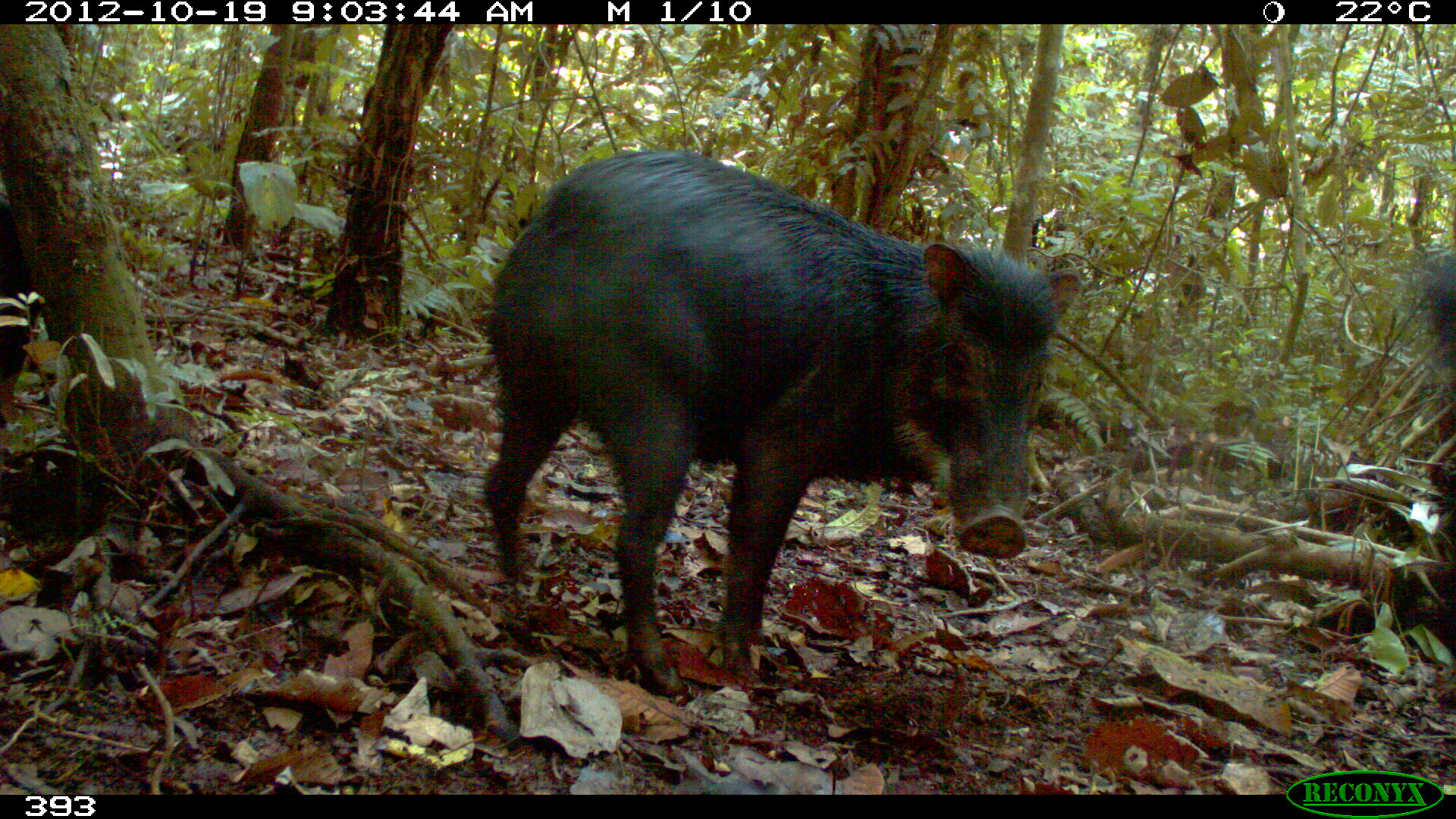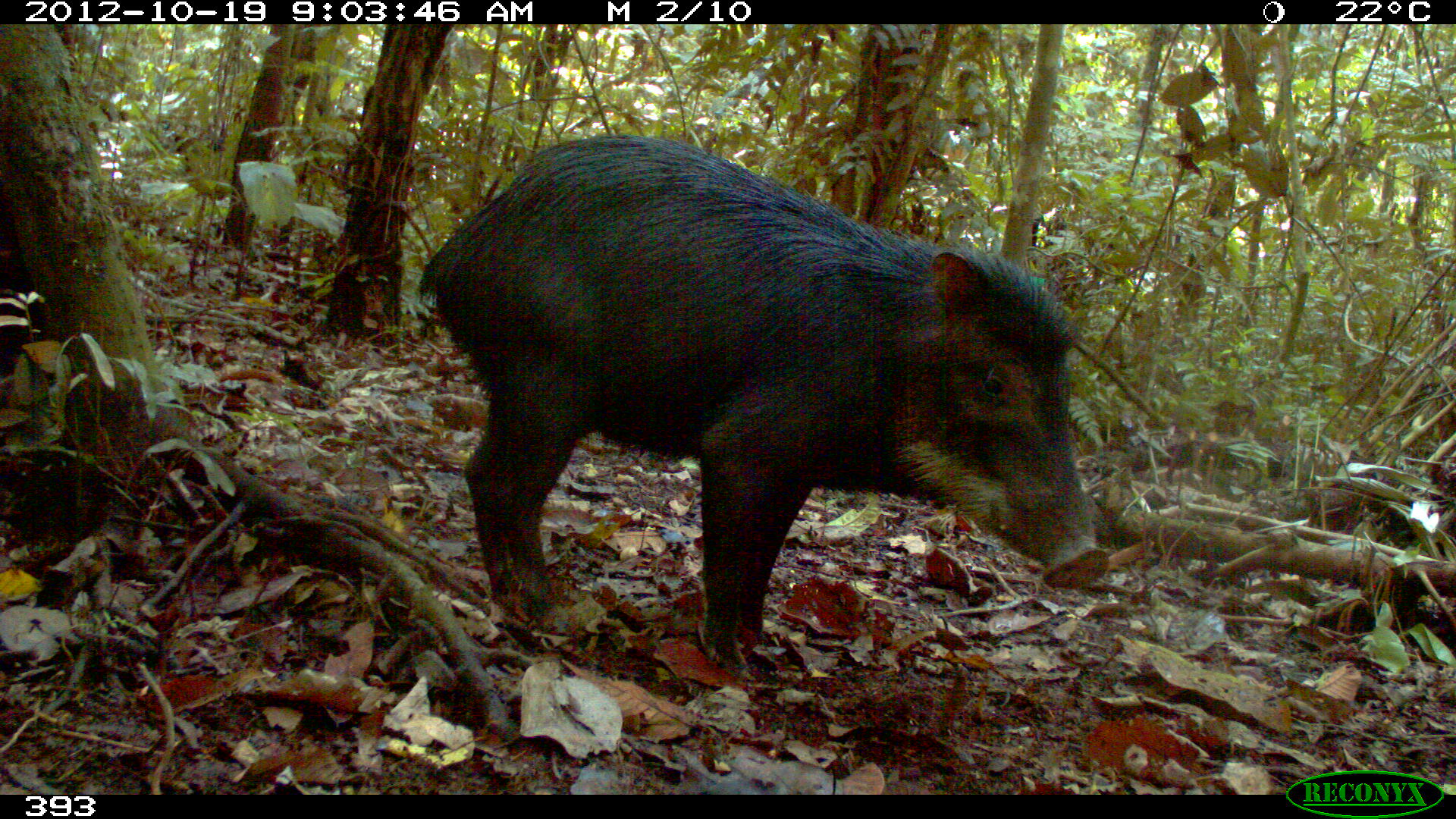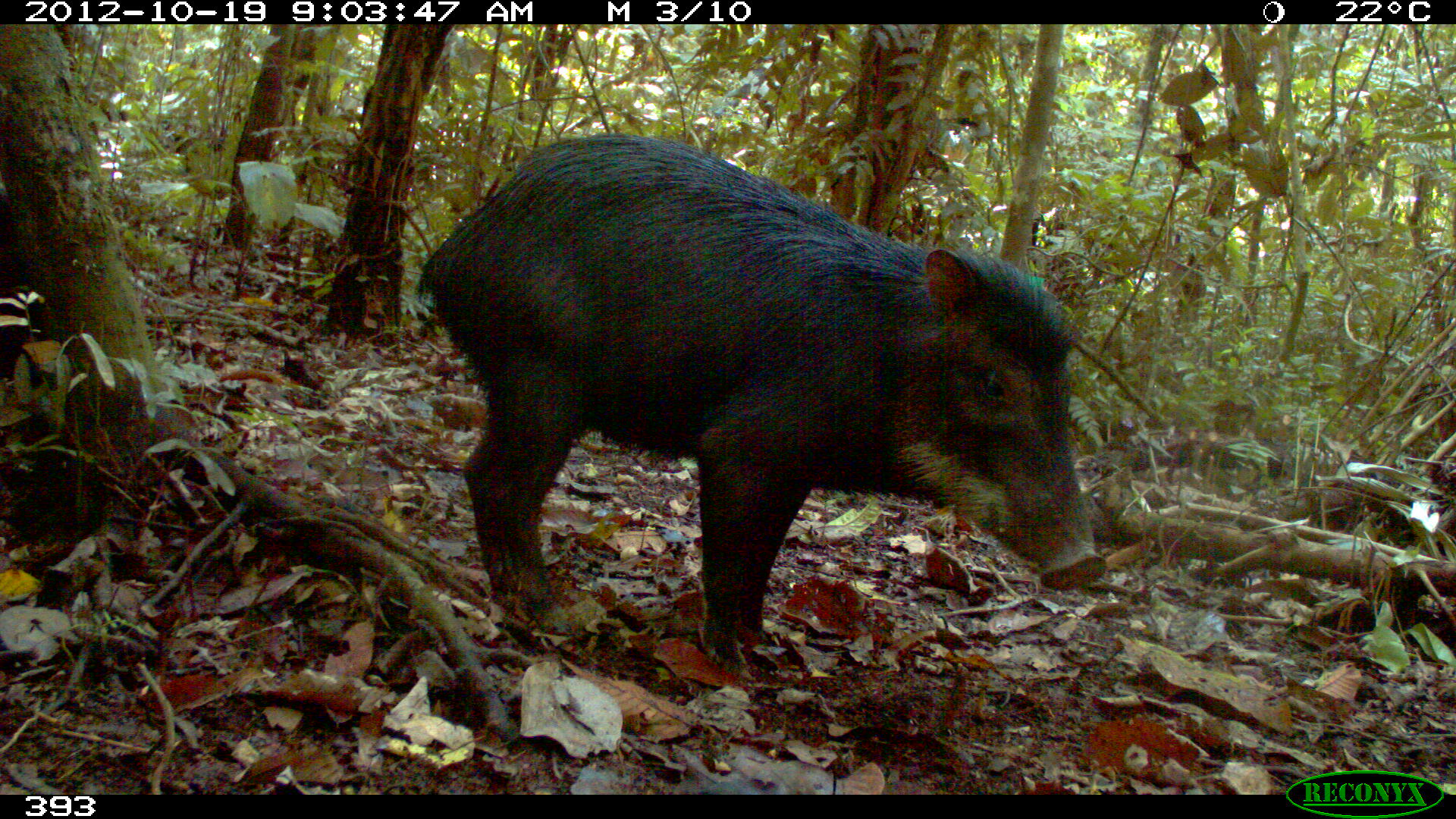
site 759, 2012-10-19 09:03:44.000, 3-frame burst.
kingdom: Animalia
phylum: Chordata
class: Mammalia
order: Artiodactyla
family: Tayassuidae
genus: Tayassu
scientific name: Tayassu pecari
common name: white-lipped peccary